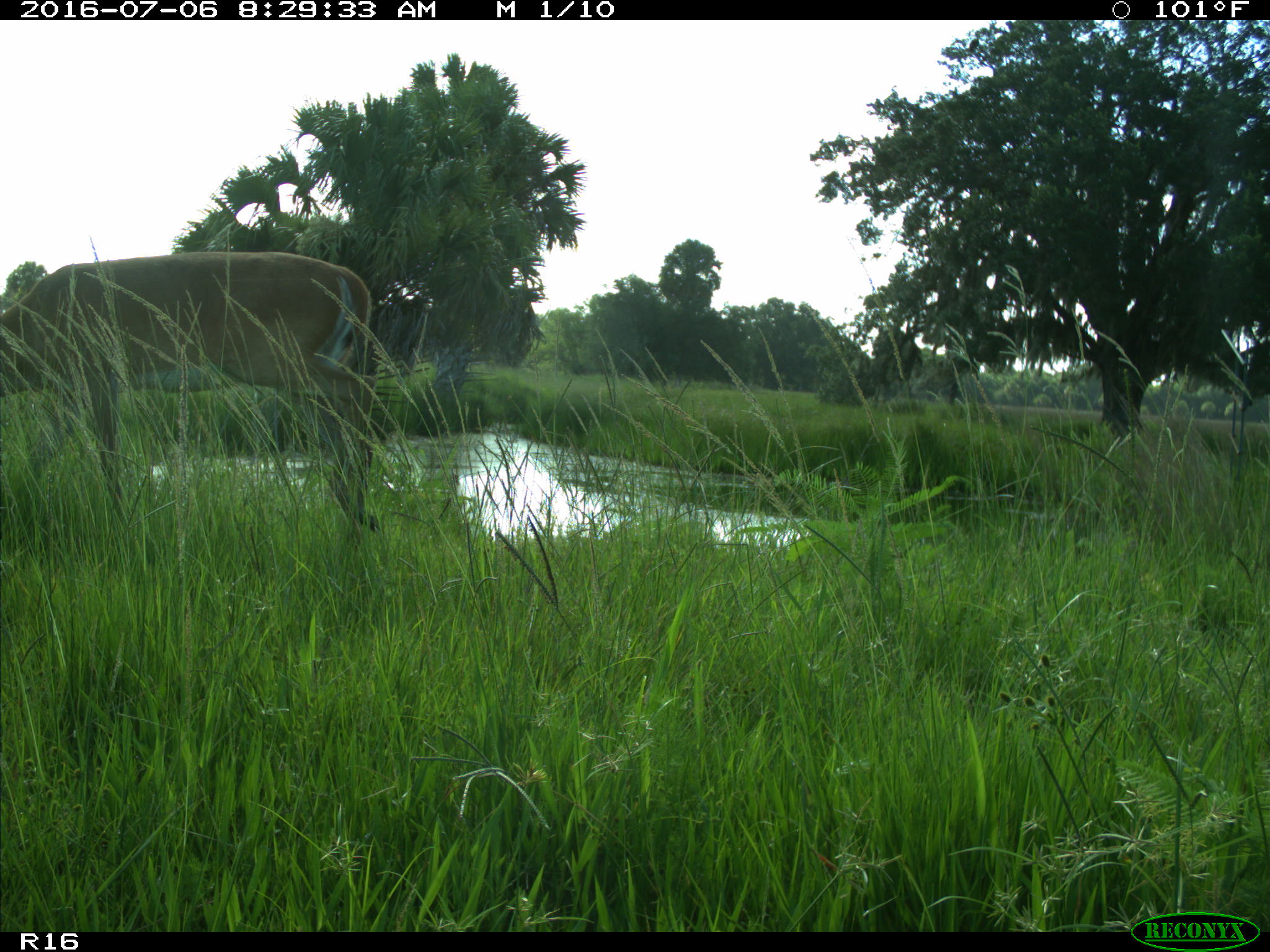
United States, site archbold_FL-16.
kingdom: Animalia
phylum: Chordata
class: Mammalia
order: Artiodactyla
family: Cervidae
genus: Odocoileus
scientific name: Odocoileus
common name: deer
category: unidentified deer